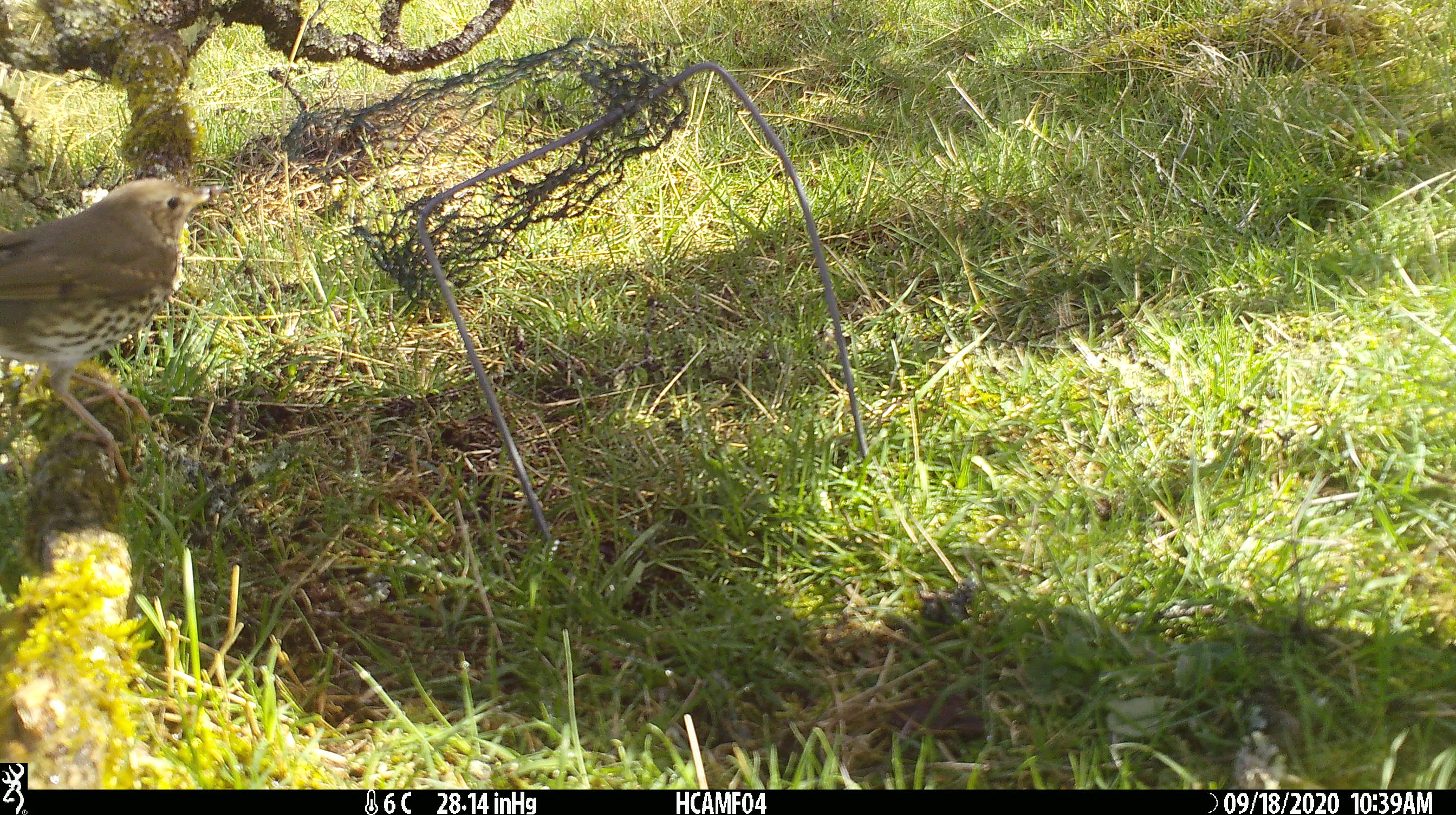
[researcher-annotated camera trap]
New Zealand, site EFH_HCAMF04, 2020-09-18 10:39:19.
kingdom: Animalia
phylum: Chordata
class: Aves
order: Passeriformes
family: Turdidae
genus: Turdus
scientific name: Turdus philomelos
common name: song thrush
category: thrush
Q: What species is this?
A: Thrush (song thrush) (Turdus philomelos).